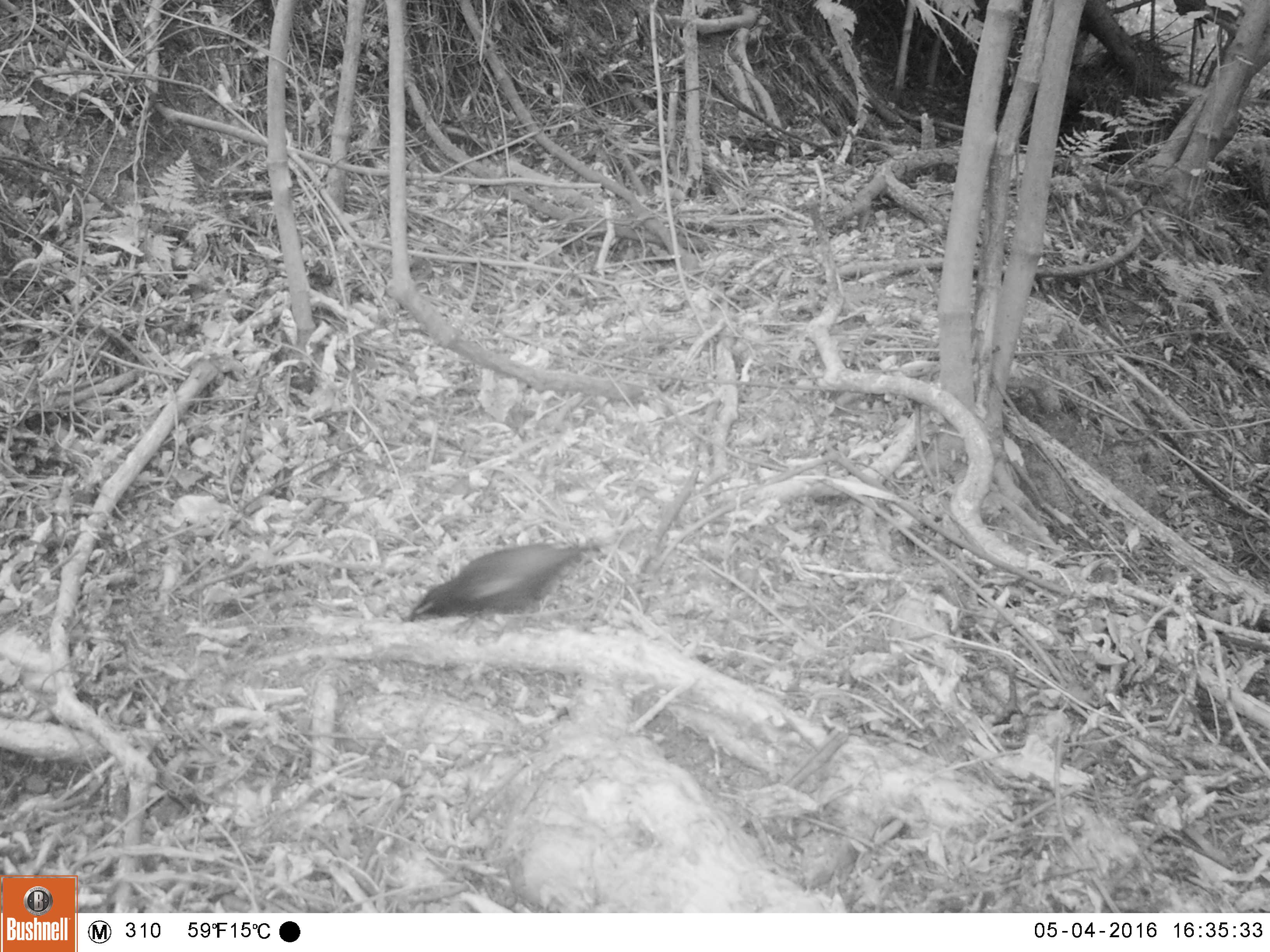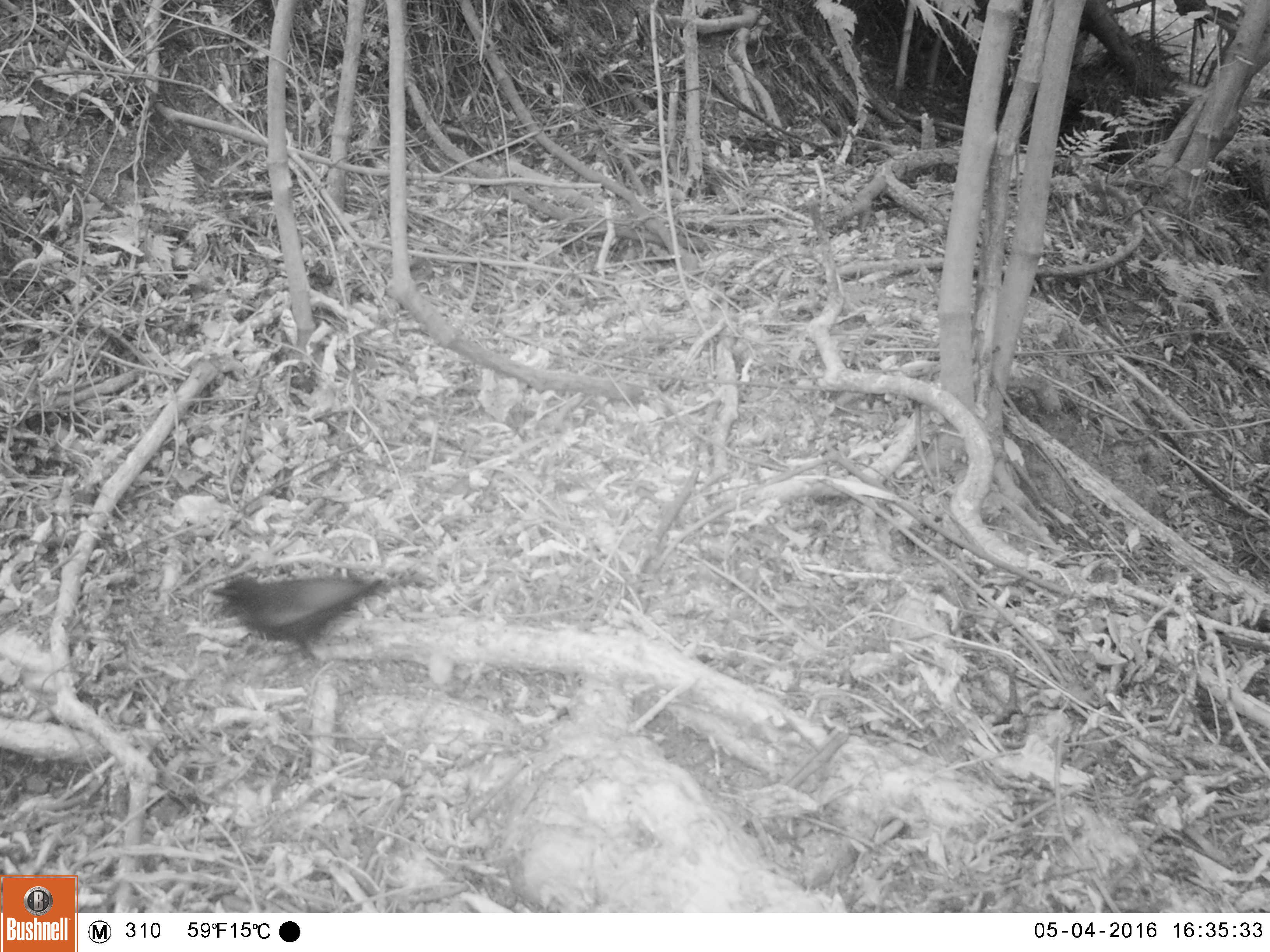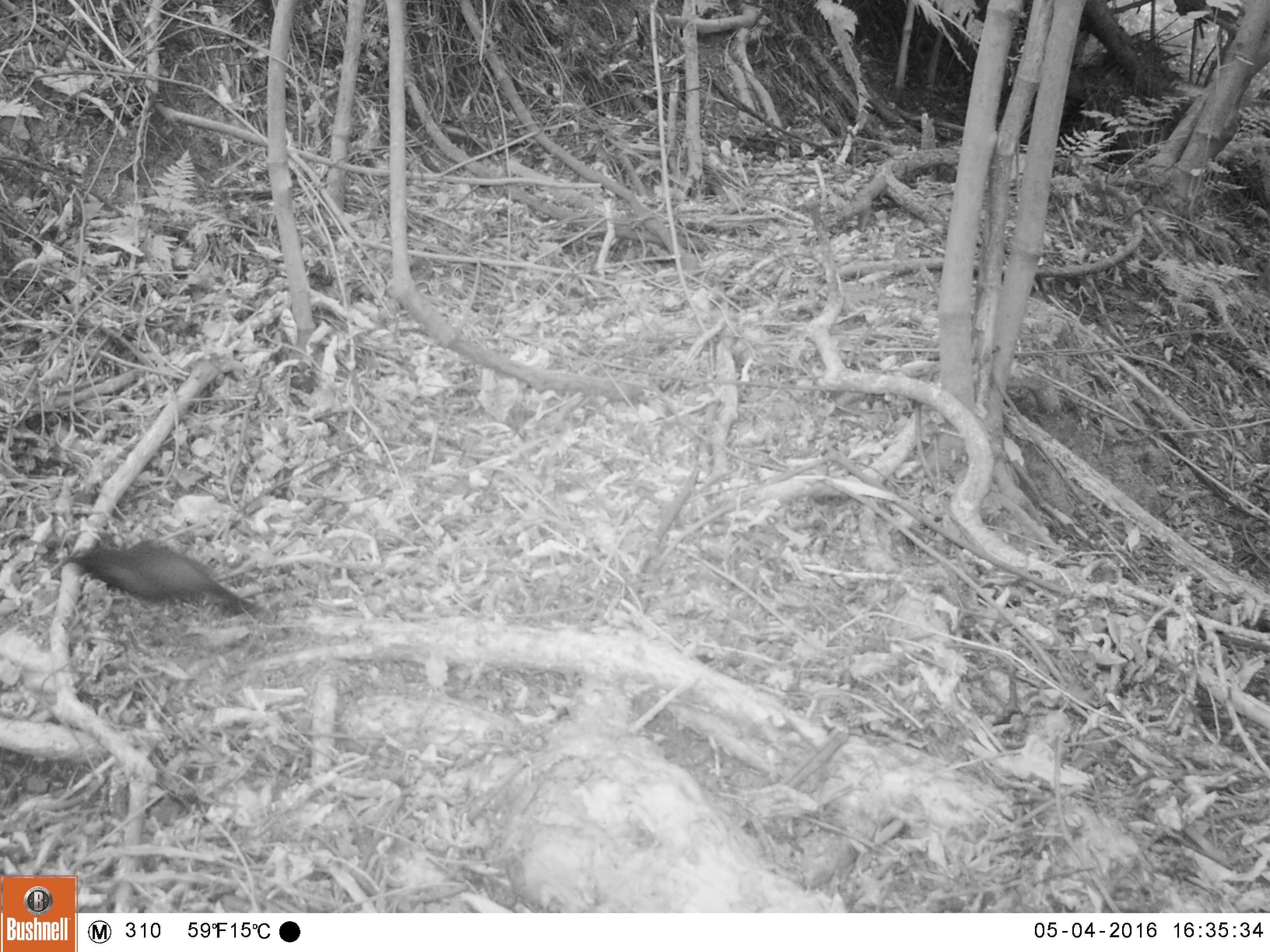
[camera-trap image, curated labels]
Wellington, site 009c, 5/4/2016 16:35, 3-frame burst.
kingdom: Animalia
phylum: Chordata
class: Aves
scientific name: Aves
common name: bird